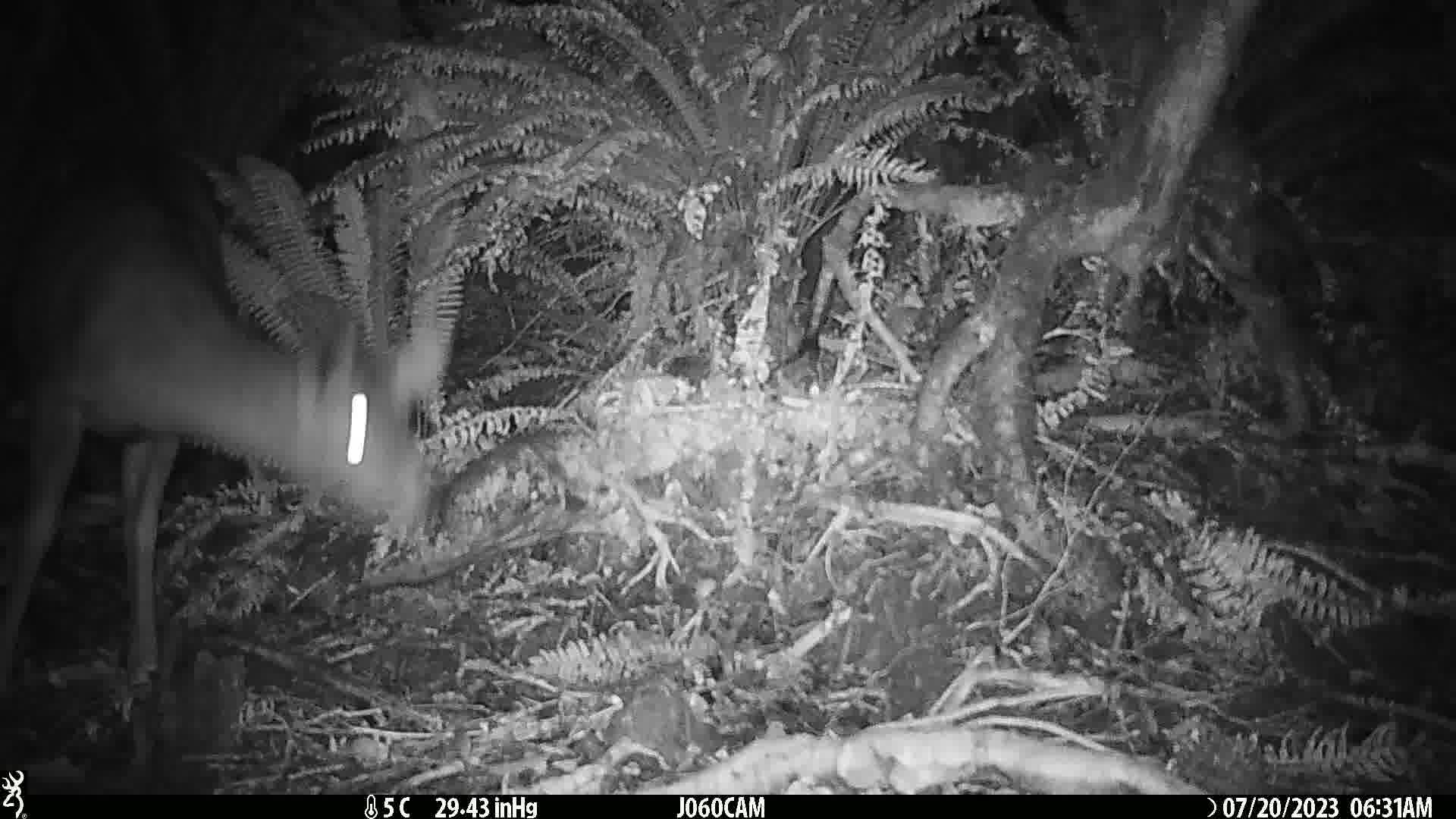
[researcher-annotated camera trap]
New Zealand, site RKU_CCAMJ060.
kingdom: Animalia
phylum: Chordata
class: Mammalia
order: Artiodactyla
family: Cervidae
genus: Odocoileus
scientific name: Odocoileus virginianus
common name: white-tailed deer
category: white tailed deer